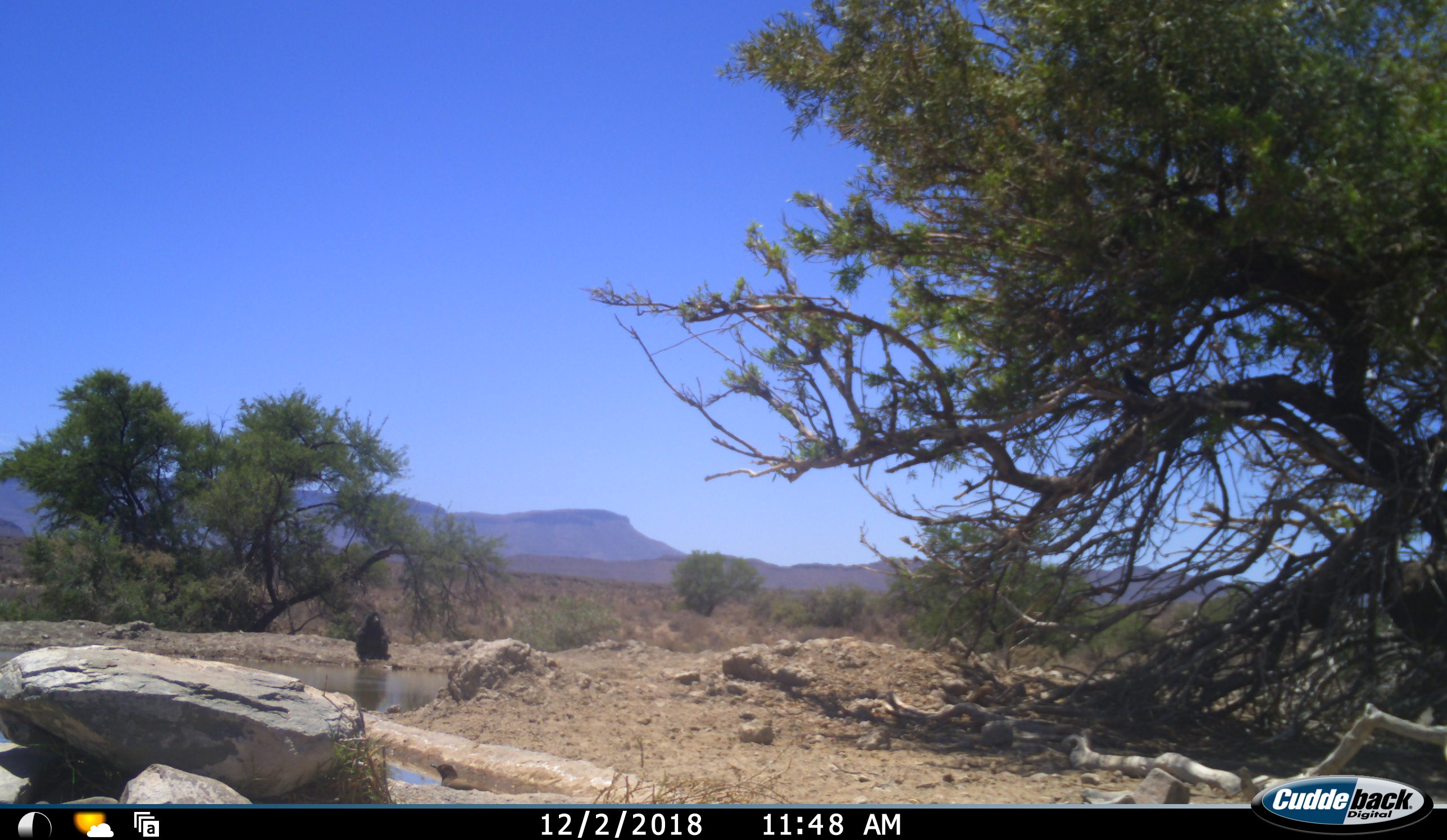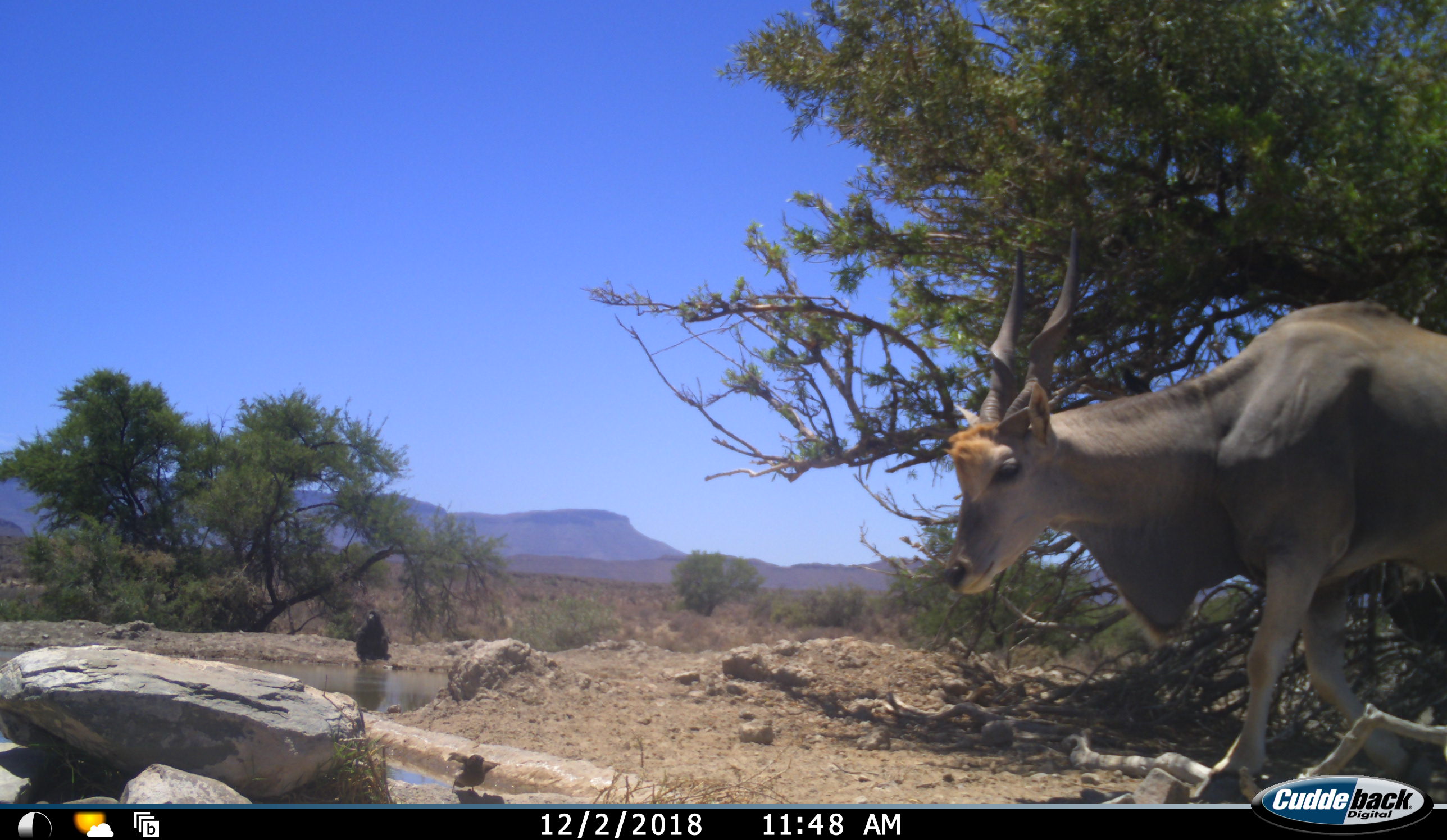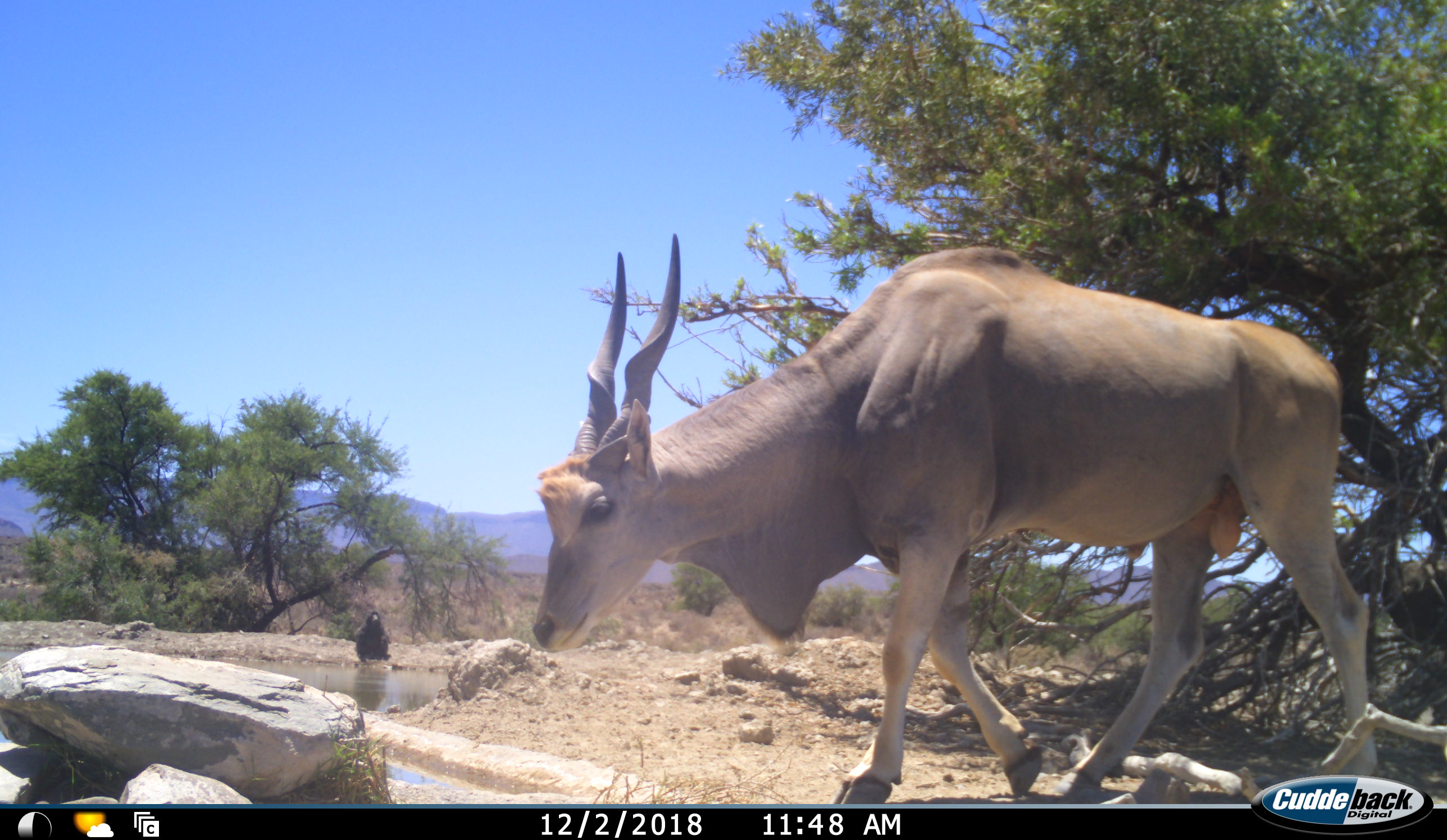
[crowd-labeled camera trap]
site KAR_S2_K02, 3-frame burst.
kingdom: Animalia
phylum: Chordata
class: Aves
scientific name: Aves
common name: bird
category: birdother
Birdother (bird) (Aves), count 1. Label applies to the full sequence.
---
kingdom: Animalia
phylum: Chordata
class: Mammalia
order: Artiodactyla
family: Bovidae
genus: Tragelaphus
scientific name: Tragelaphus oryx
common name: eland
Eland (Tragelaphus oryx), count 1. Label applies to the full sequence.